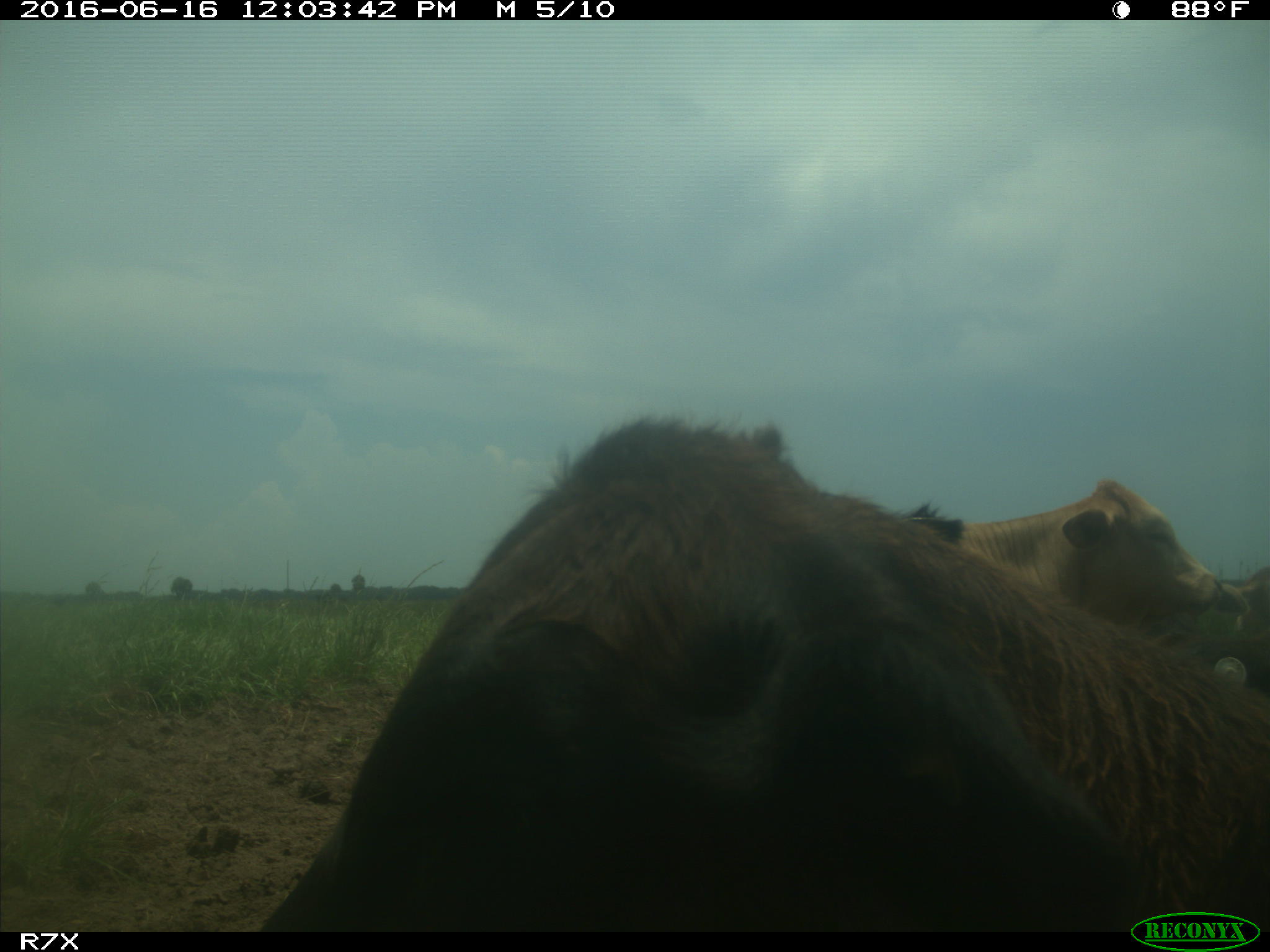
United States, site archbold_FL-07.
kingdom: Animalia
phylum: Chordata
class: Mammalia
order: Artiodactyla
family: Bovidae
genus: Bos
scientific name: Bos taurus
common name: domestic cow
Bos taurus (domestic cow).